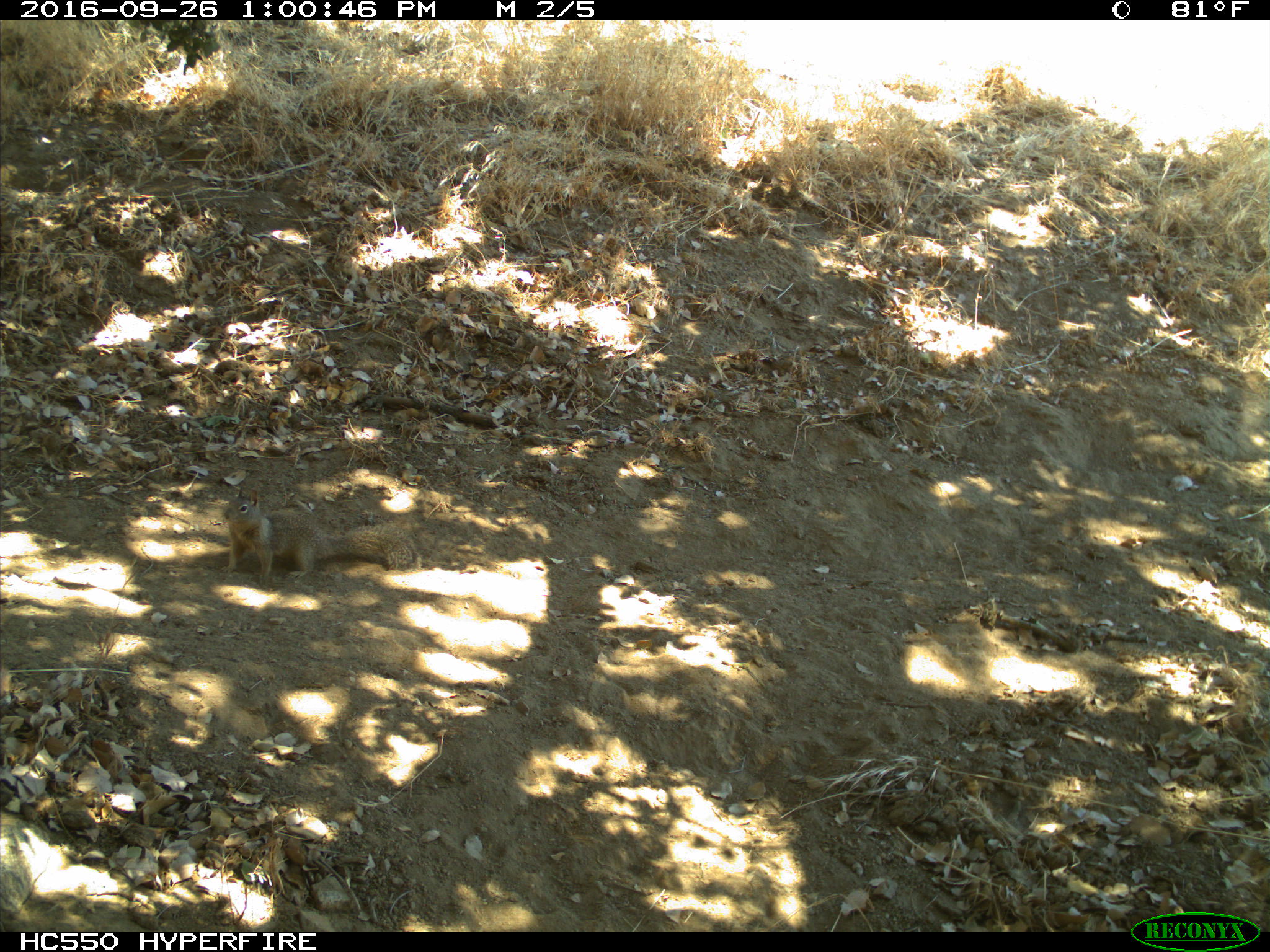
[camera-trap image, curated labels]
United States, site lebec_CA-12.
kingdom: Animalia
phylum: Chordata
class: Mammalia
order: Rodentia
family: Sciuridae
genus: Otospermophilus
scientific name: Otospermophilus beecheyi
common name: california ground squirrel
Otospermophilus beecheyi (california ground squirrel).